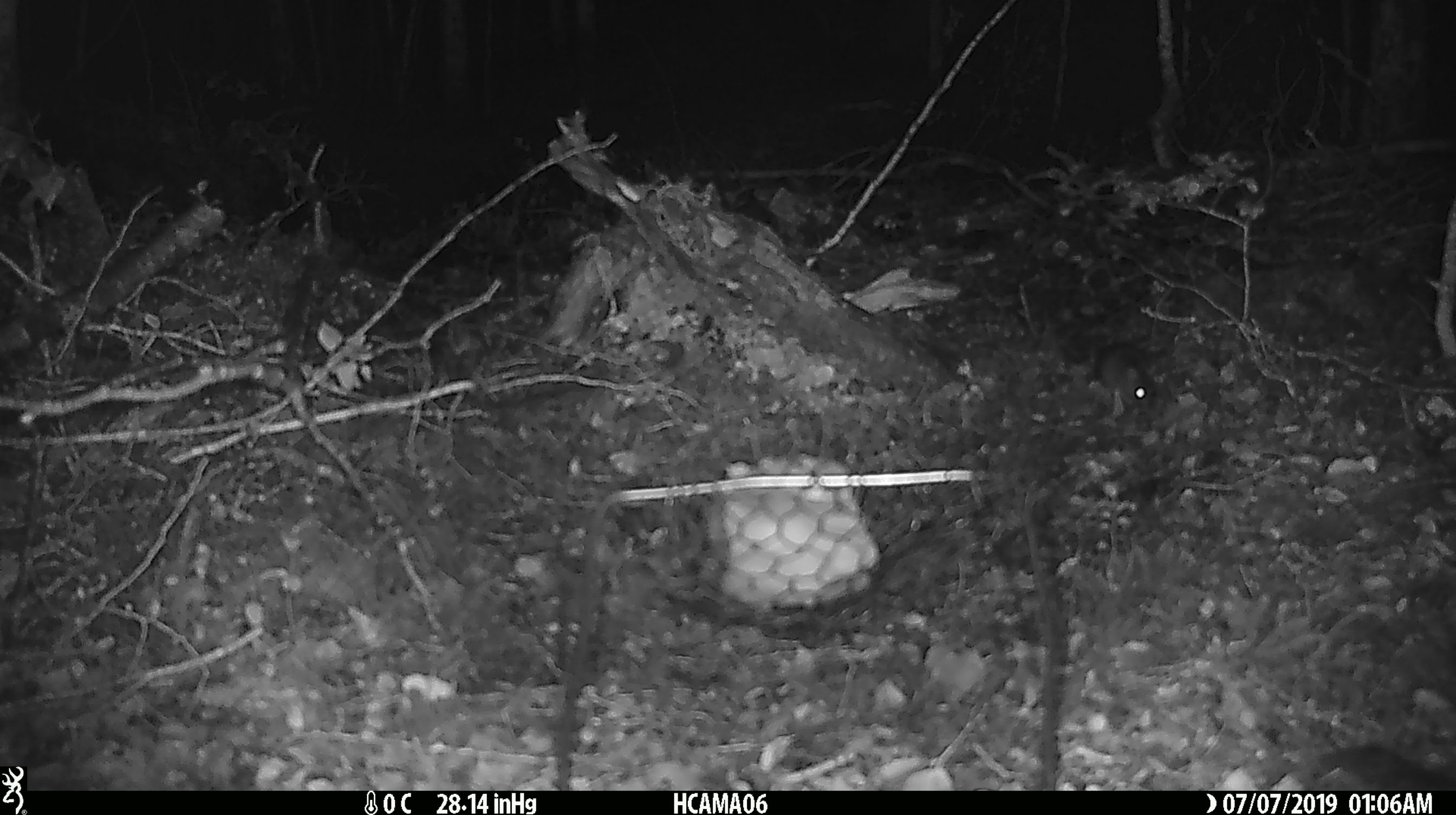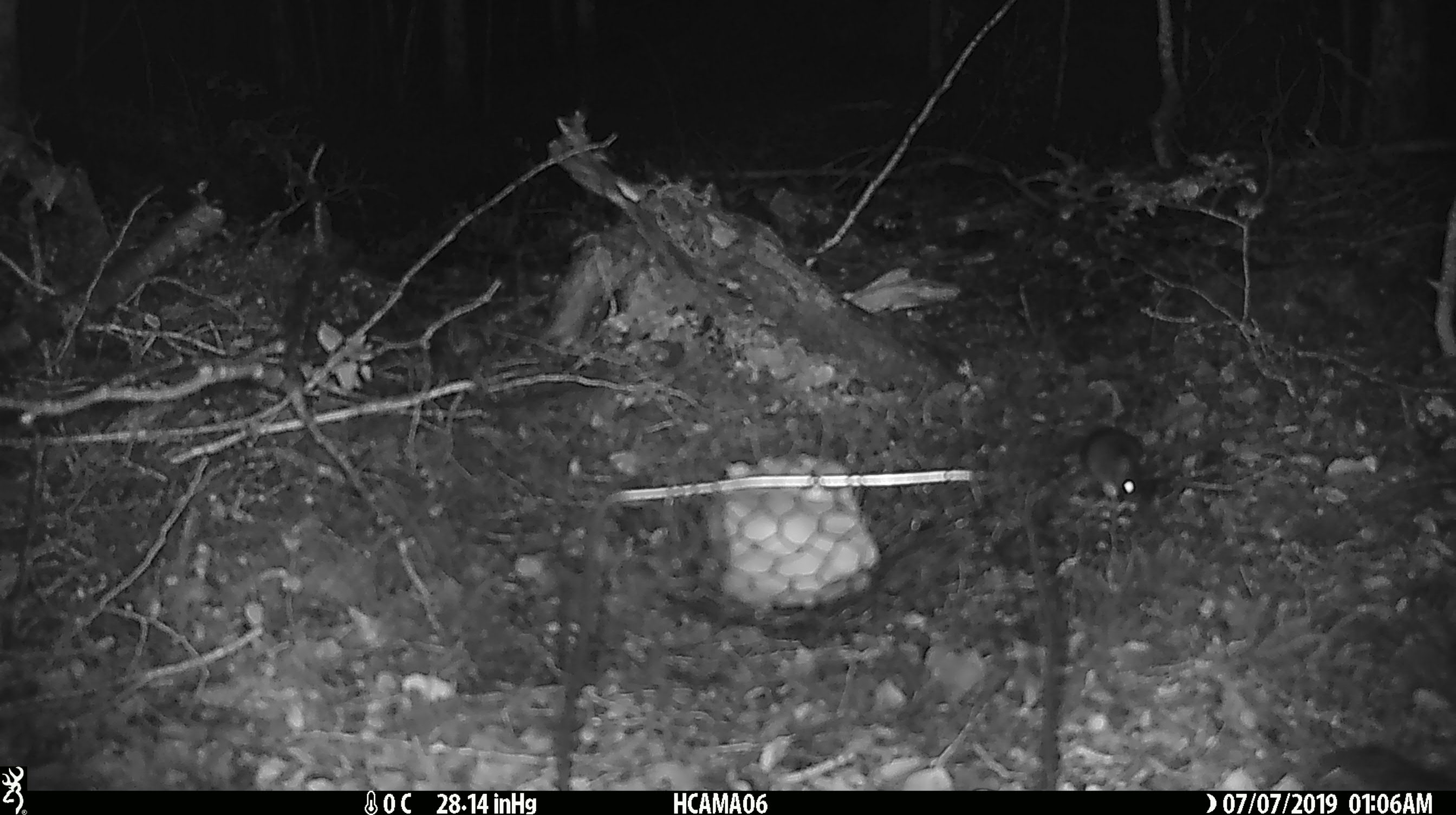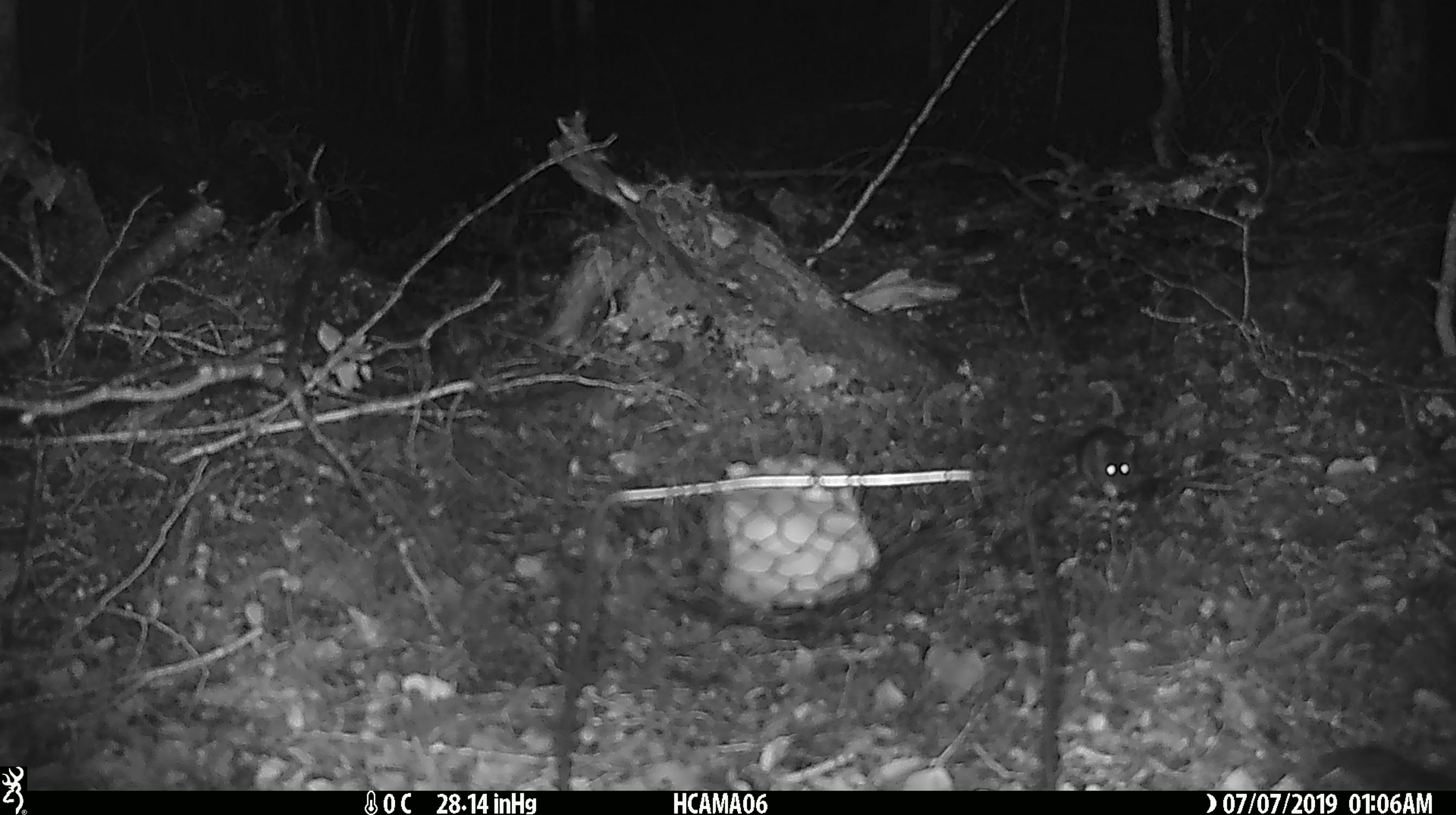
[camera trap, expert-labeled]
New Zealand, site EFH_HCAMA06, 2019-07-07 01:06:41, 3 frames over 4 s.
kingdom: Animalia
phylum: Chordata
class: Mammalia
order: Rodentia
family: Muridae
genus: Mus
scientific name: Mus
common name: mouse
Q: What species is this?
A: Mouse (Mus).